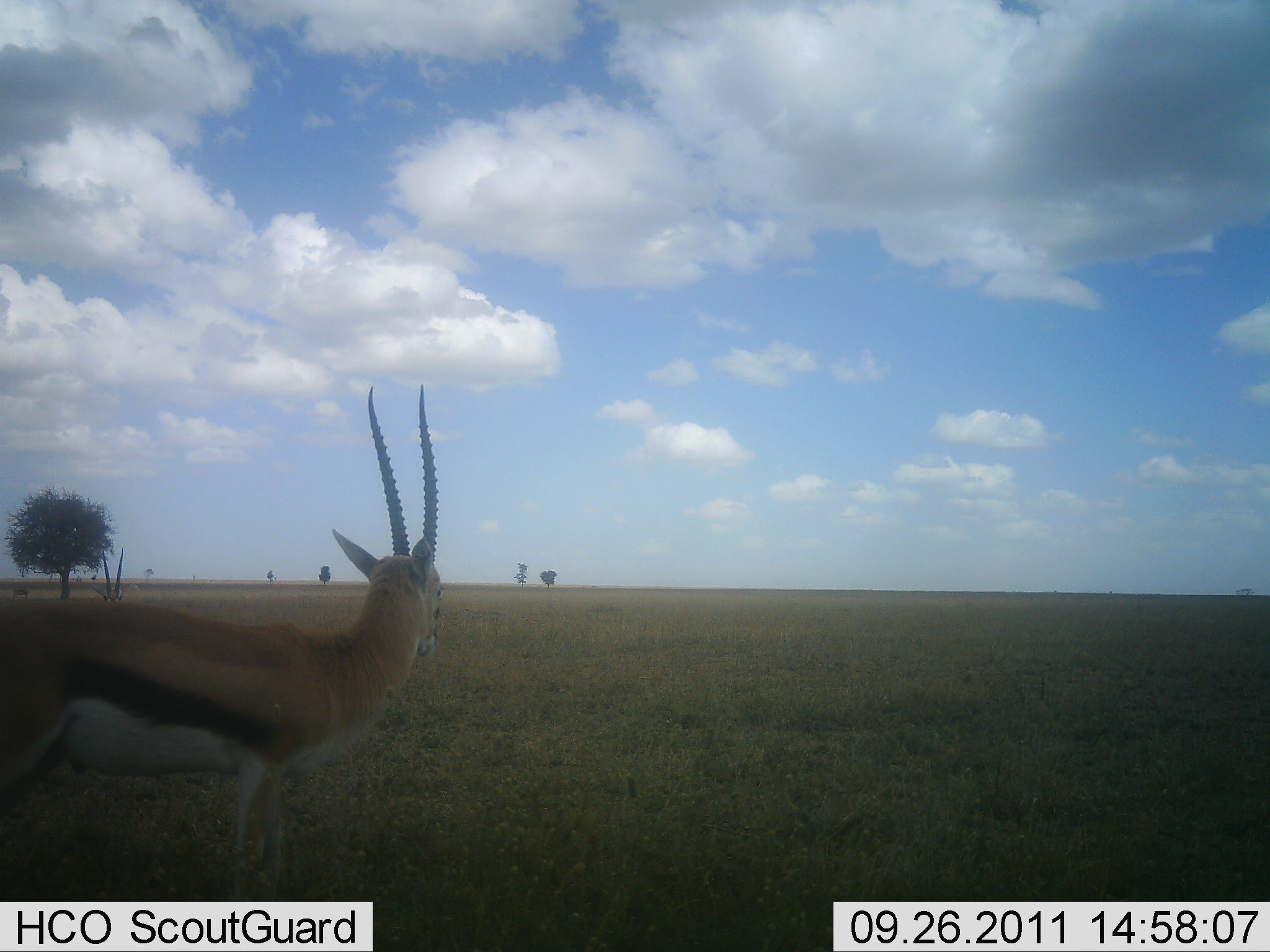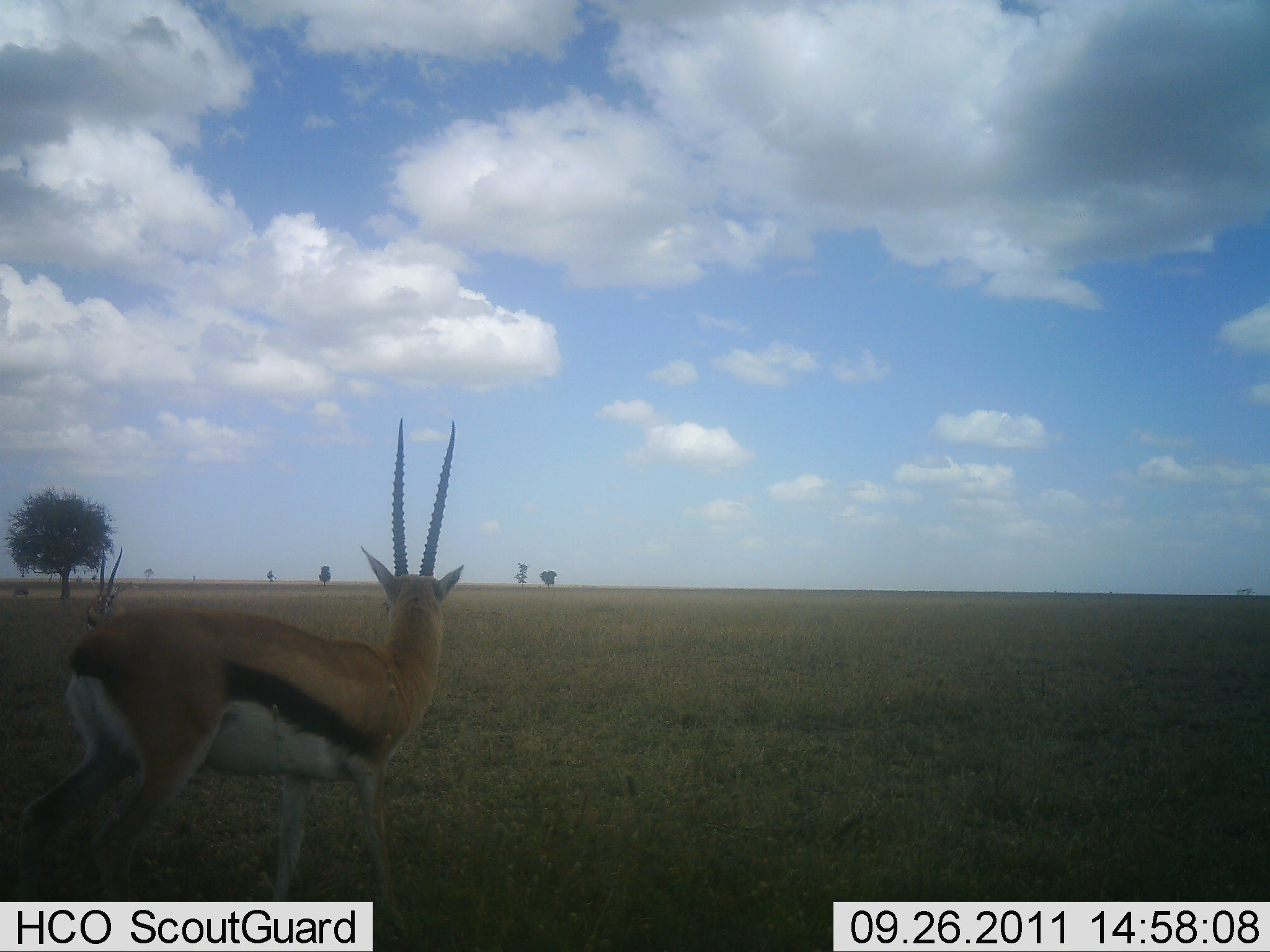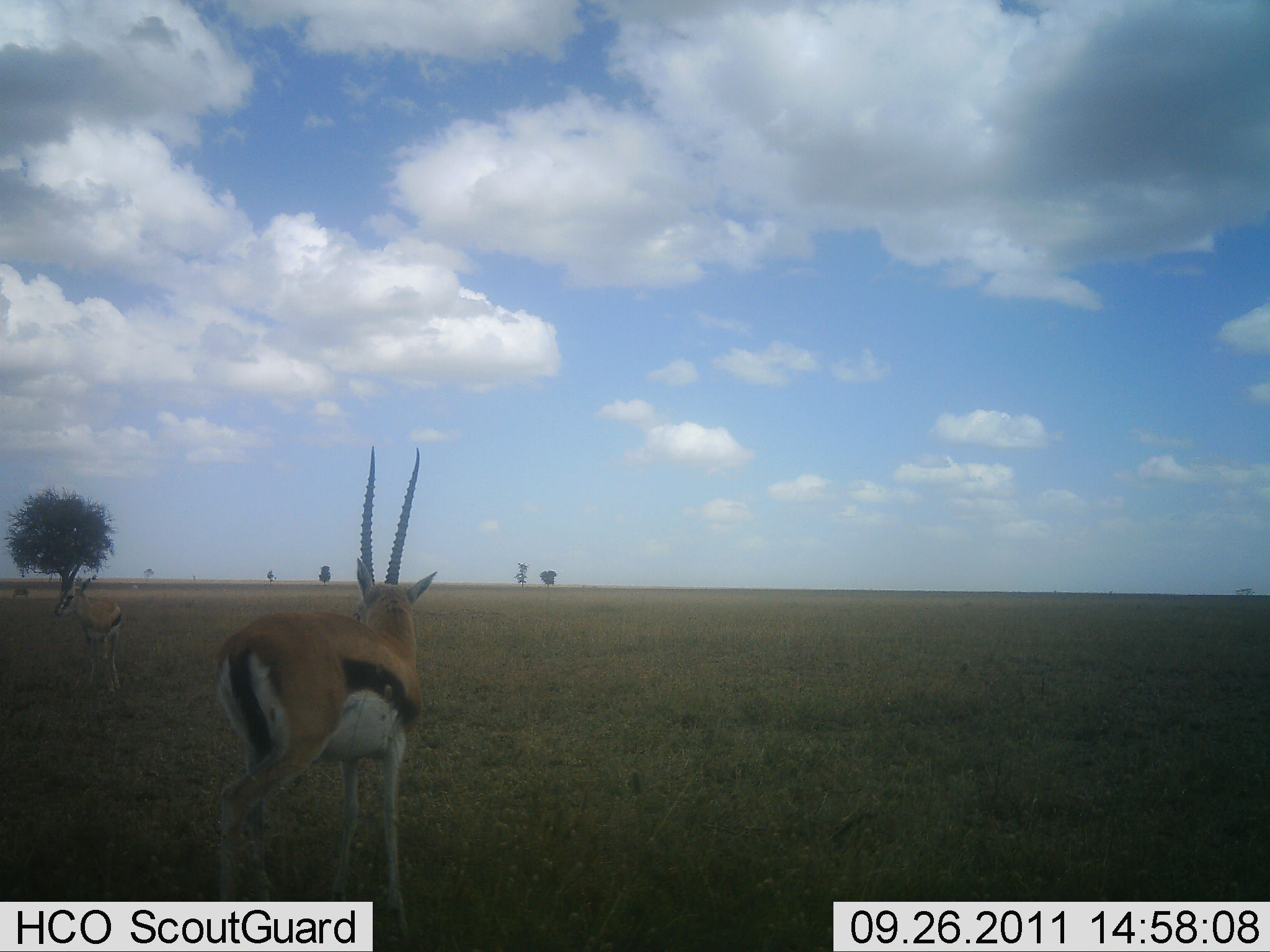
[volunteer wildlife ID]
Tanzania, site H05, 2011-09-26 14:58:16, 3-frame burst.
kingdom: Animalia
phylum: Chordata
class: Mammalia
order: Artiodactyla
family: Bovidae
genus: Eudorcas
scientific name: Eudorcas thomsonii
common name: thomson's gazelle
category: gazellethomsons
Gazellethomsons (thomson's gazelle) (Eudorcas thomsonii), count 2. Behavior (volunteer vote fractions): standing 46%, resting 0%, moving 69%, interacting 8%. Young present (vote fraction): 0%. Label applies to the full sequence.